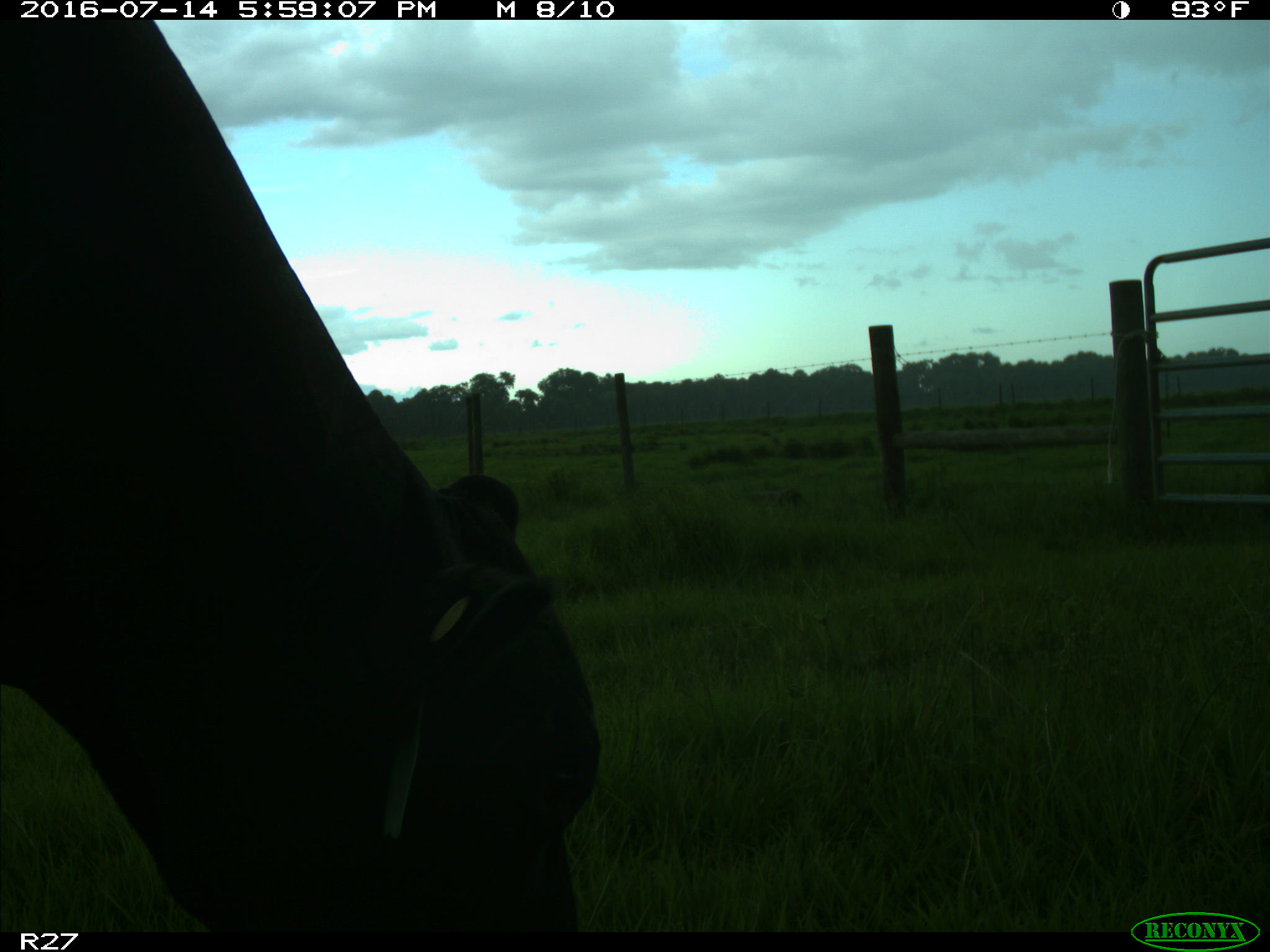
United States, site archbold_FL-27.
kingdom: Animalia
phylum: Chordata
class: Mammalia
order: Artiodactyla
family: Bovidae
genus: Bos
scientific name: Bos taurus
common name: domestic cow